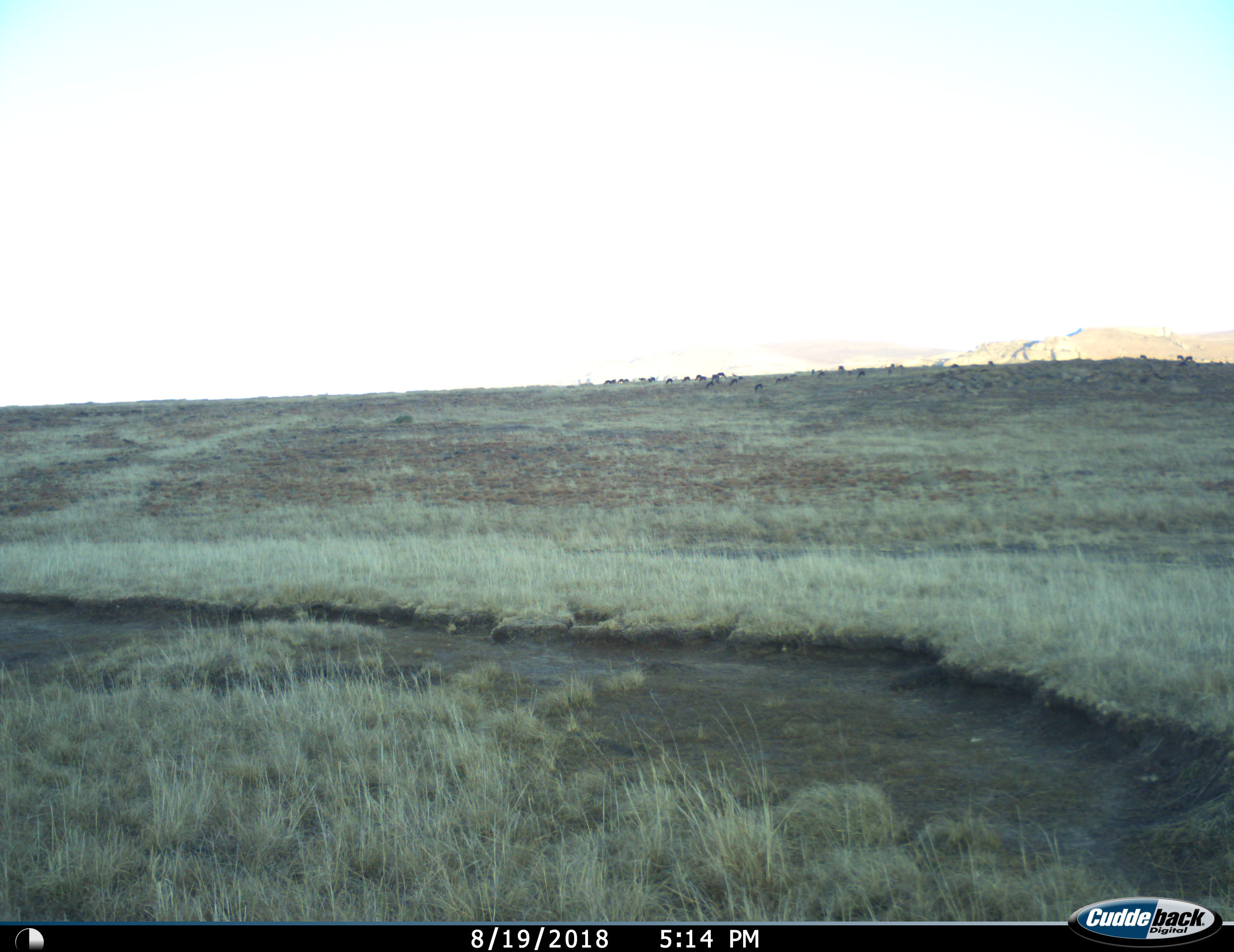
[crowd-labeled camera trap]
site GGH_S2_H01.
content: unidentified animal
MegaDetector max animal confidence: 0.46